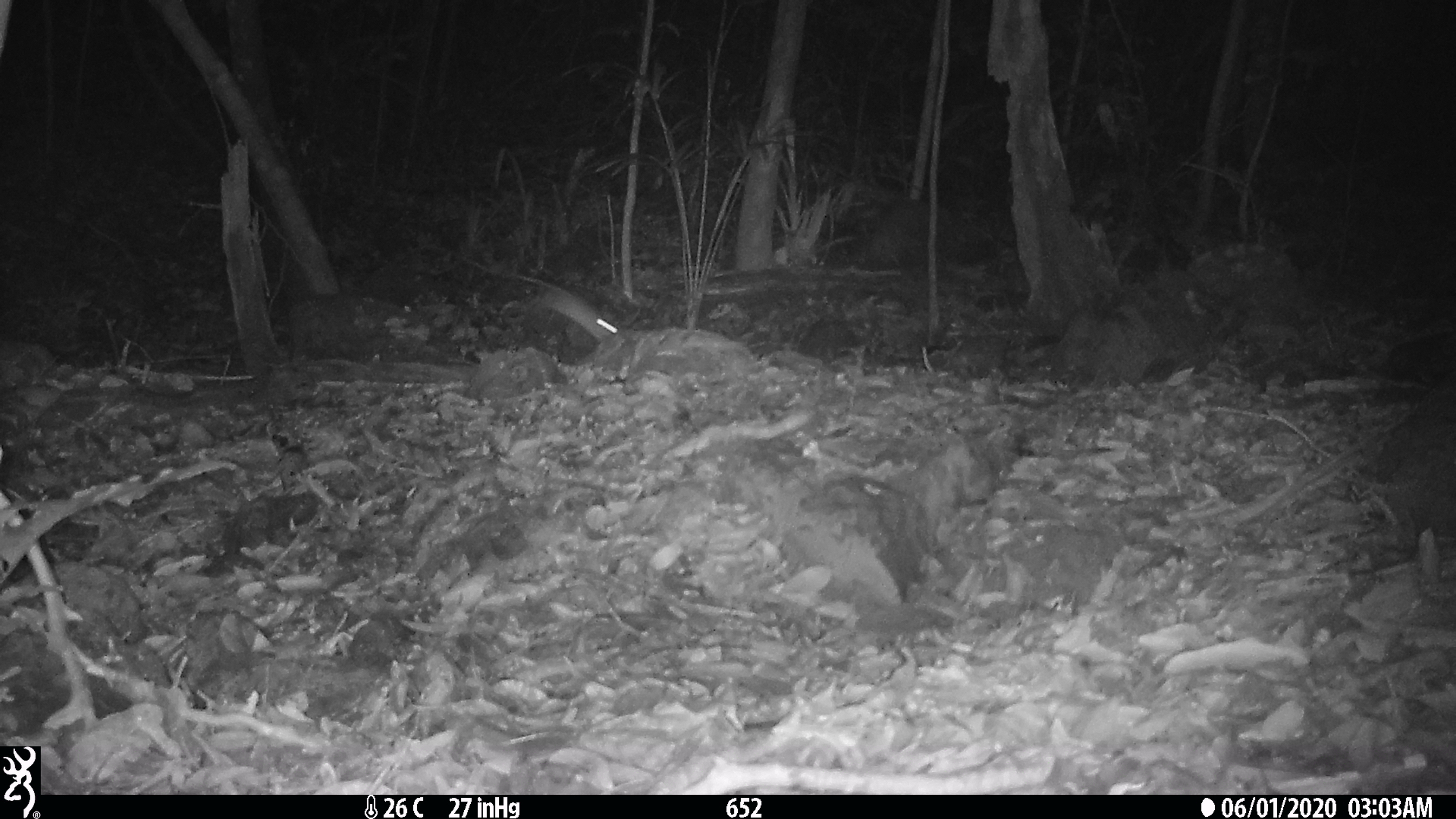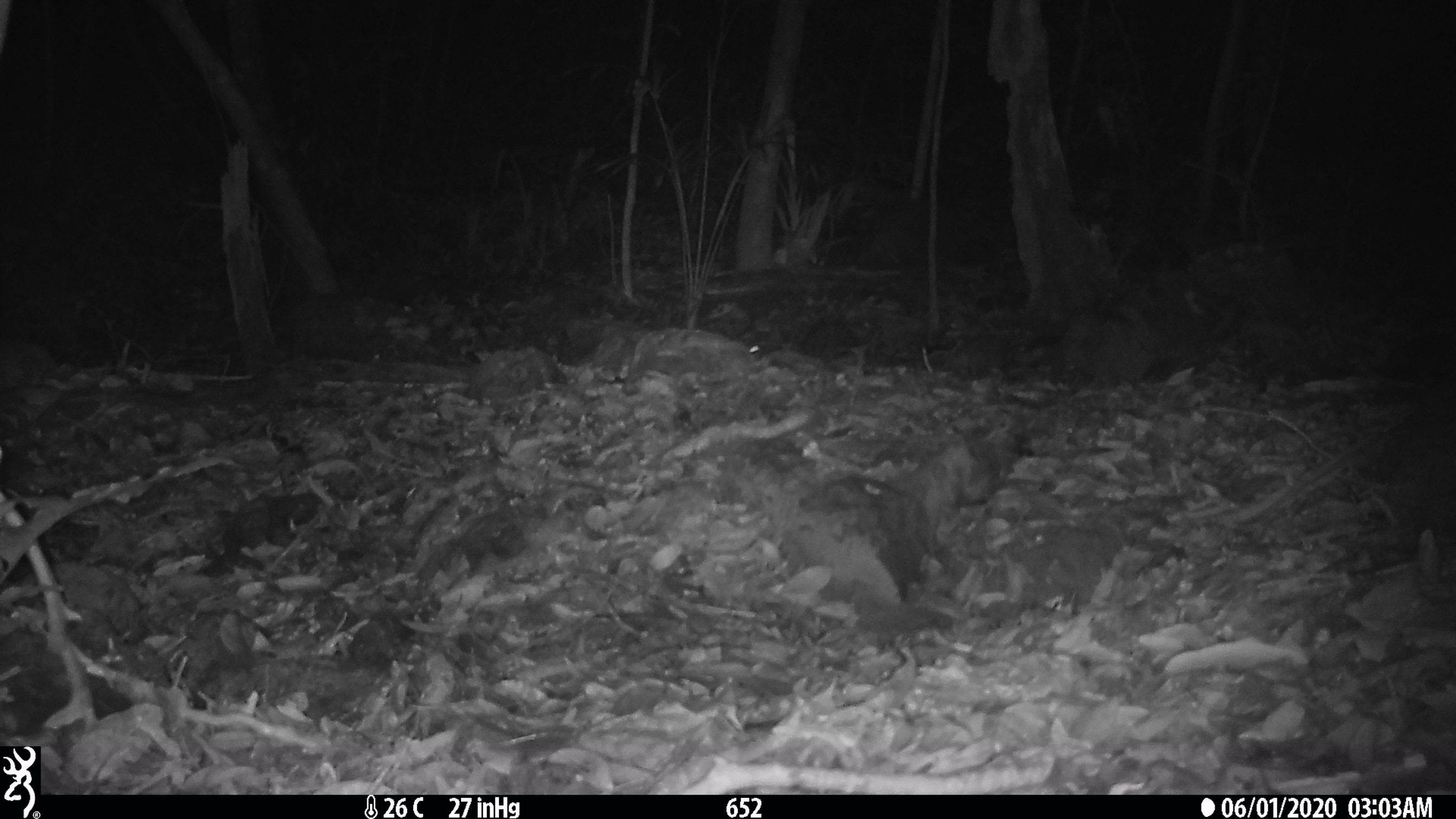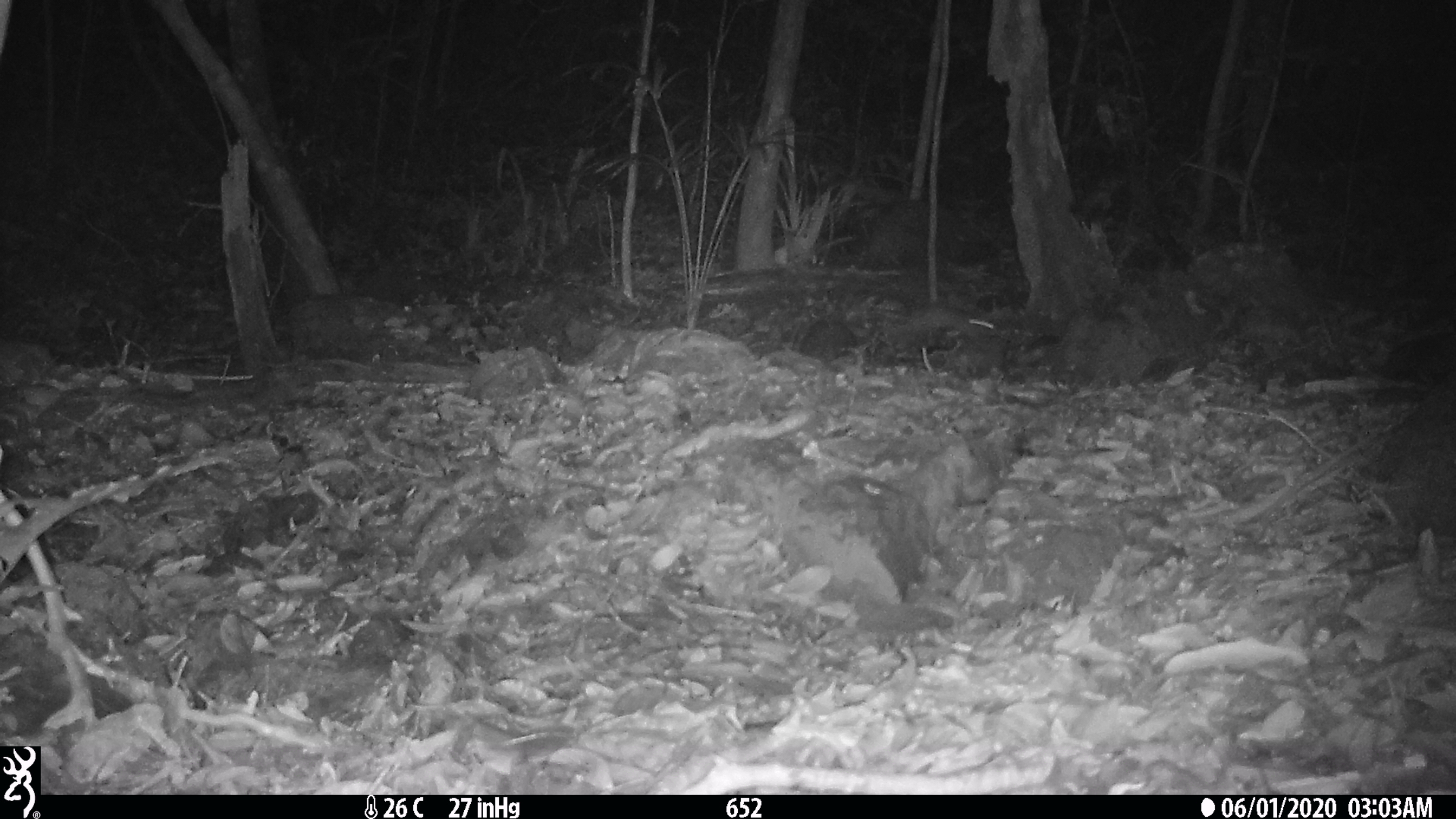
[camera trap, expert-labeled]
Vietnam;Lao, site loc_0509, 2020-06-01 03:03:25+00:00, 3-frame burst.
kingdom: Animalia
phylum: Chordata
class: Mammalia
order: Rodentia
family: Muridae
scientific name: Muridae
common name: old-world mice and rats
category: unidentified murid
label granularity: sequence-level